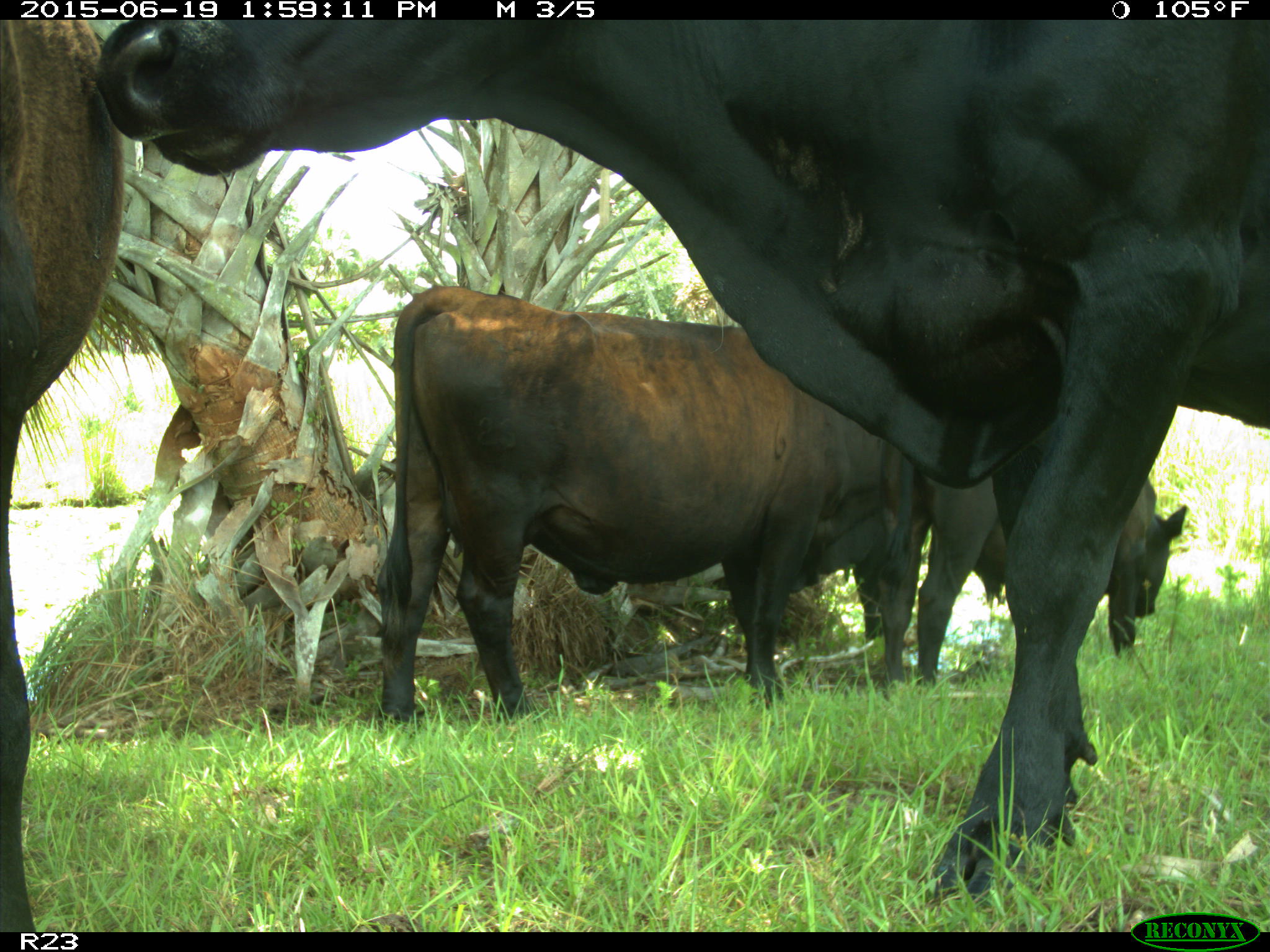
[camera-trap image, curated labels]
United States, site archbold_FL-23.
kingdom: Animalia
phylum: Chordata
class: Aves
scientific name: Aves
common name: birds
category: unidentified bird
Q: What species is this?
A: Unidentified bird (birds) (Aves).